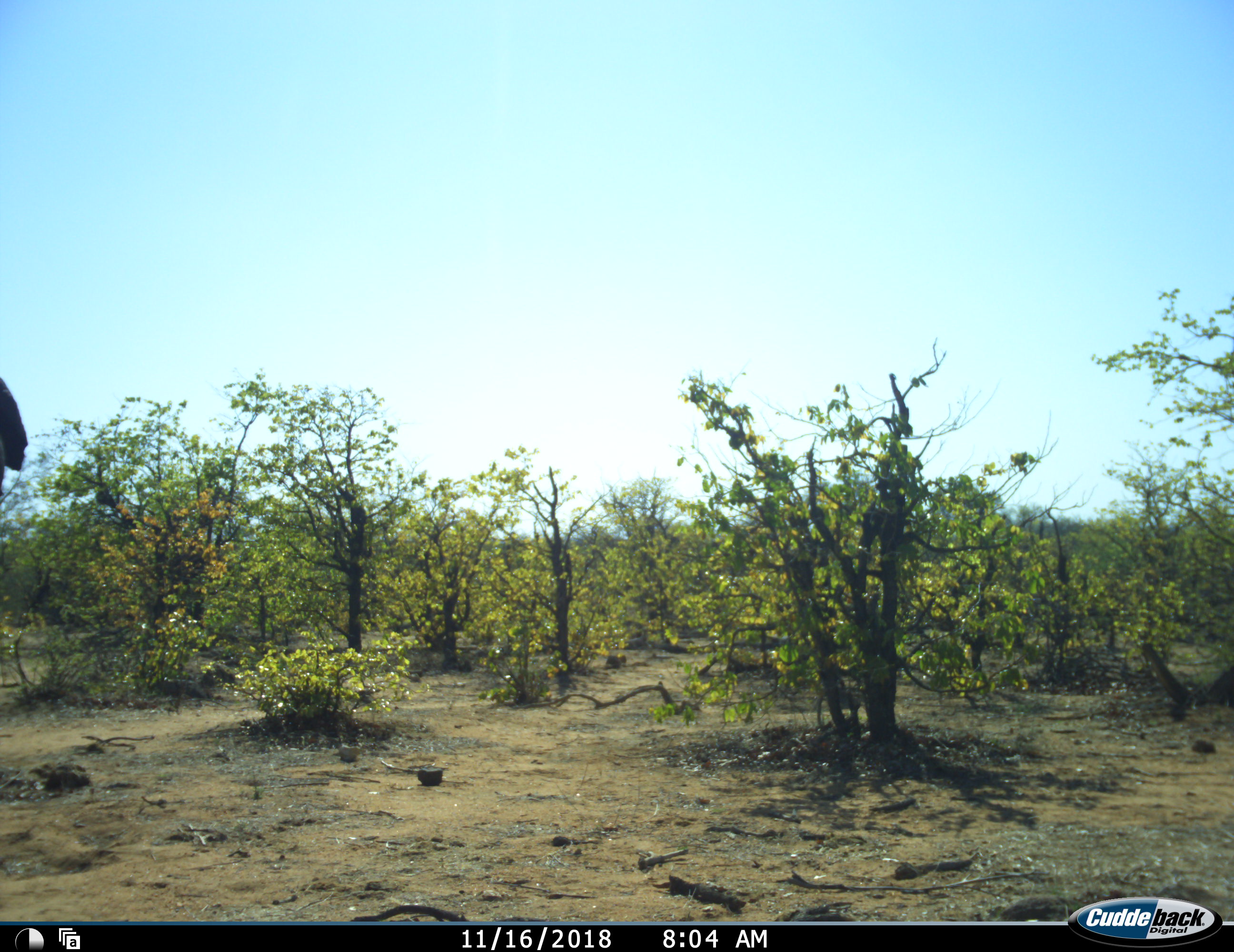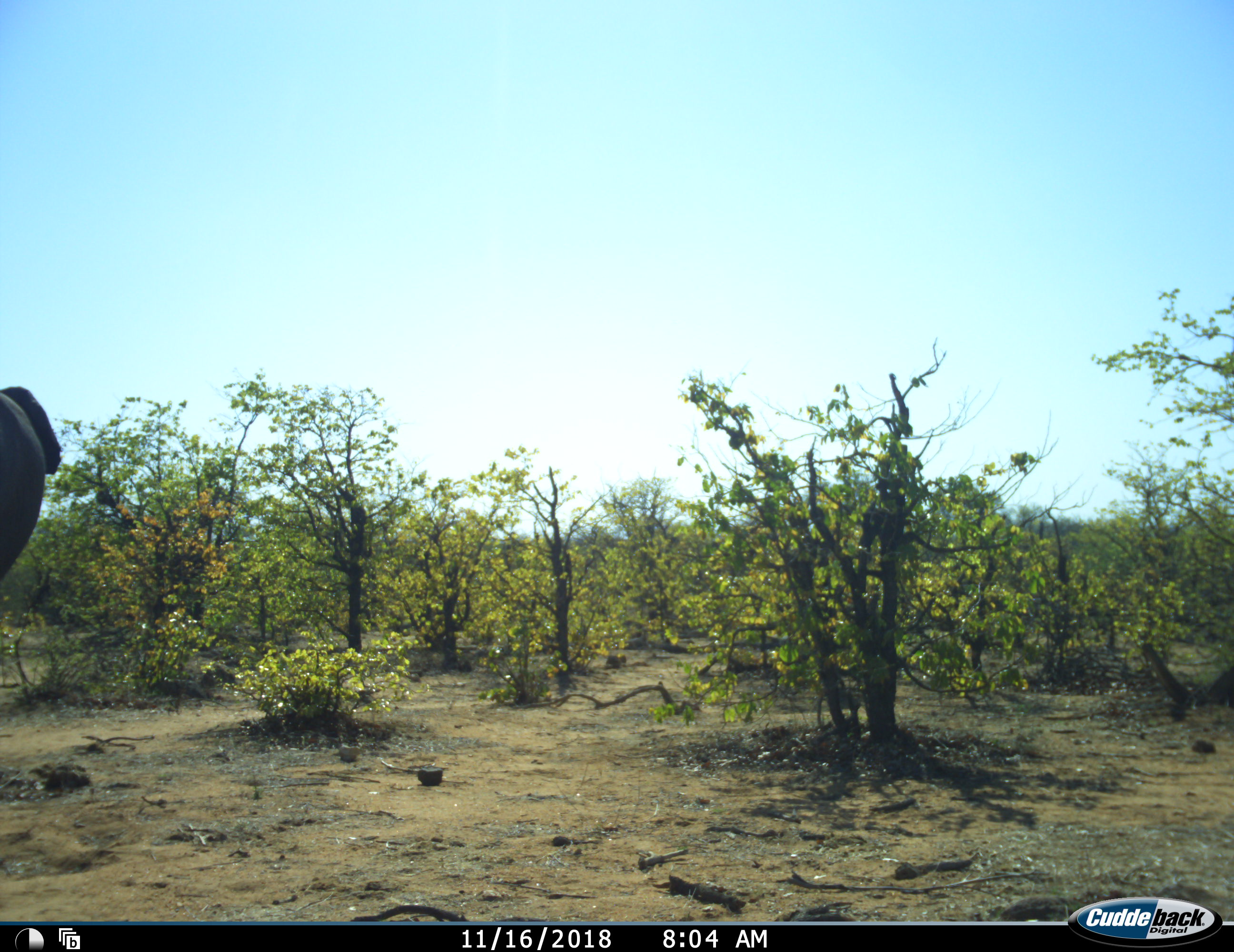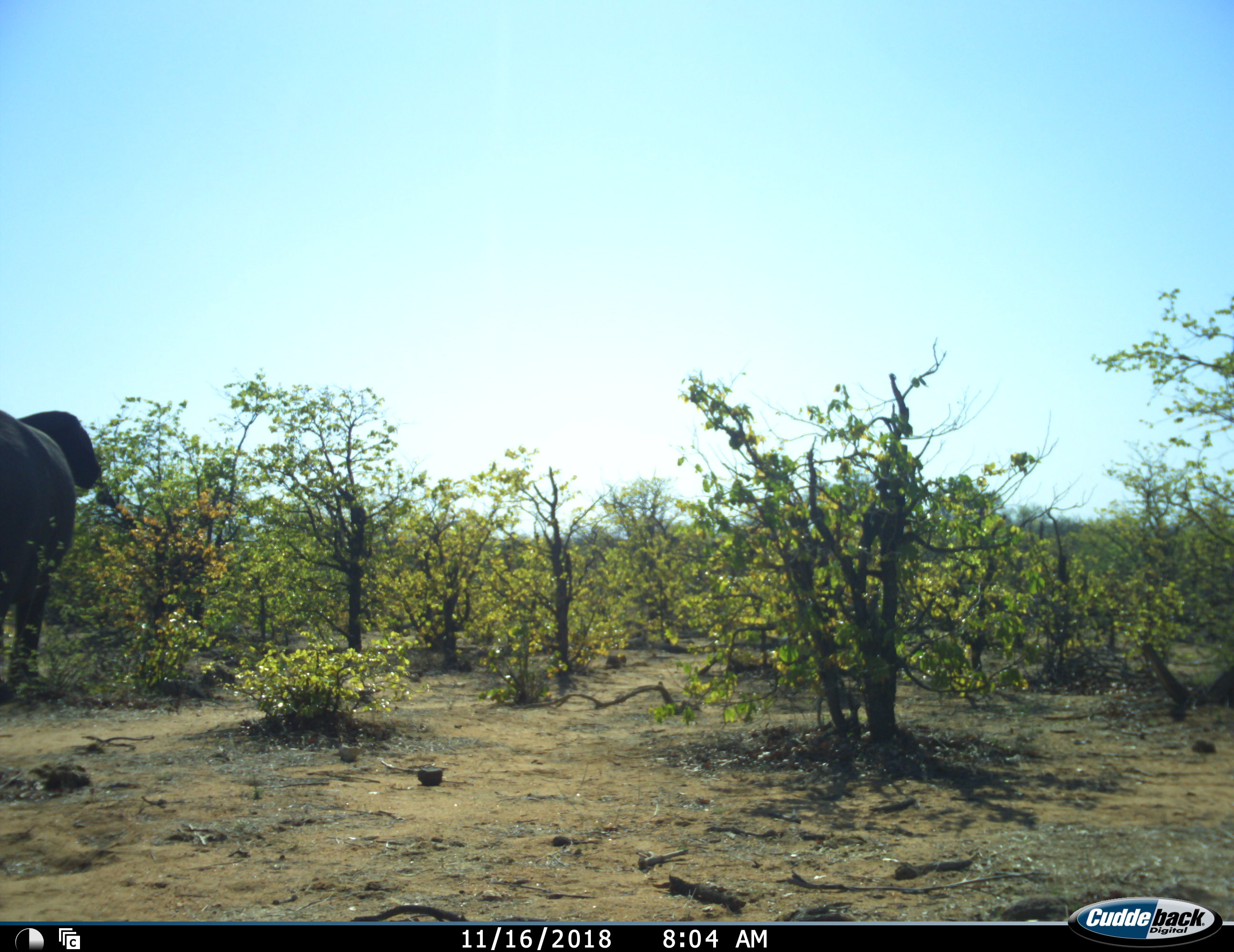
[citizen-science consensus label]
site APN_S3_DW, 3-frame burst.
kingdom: Animalia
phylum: Chordata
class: Mammalia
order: Proboscidea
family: Elephantidae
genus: Loxodonta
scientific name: Loxodonta africana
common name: african bush elephant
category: elephant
Elephant (african bush elephant) (Loxodonta africana), count 1. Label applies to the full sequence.